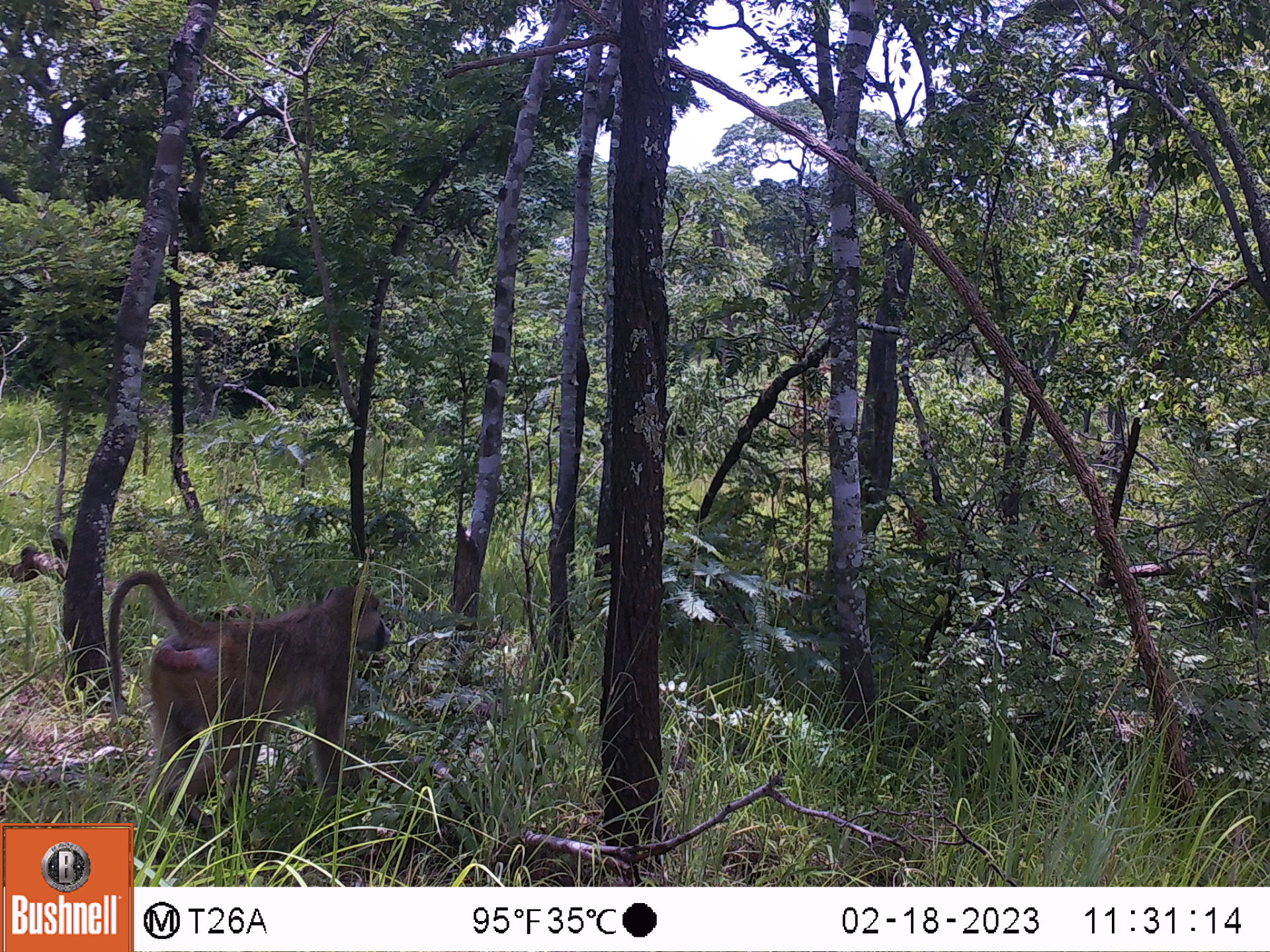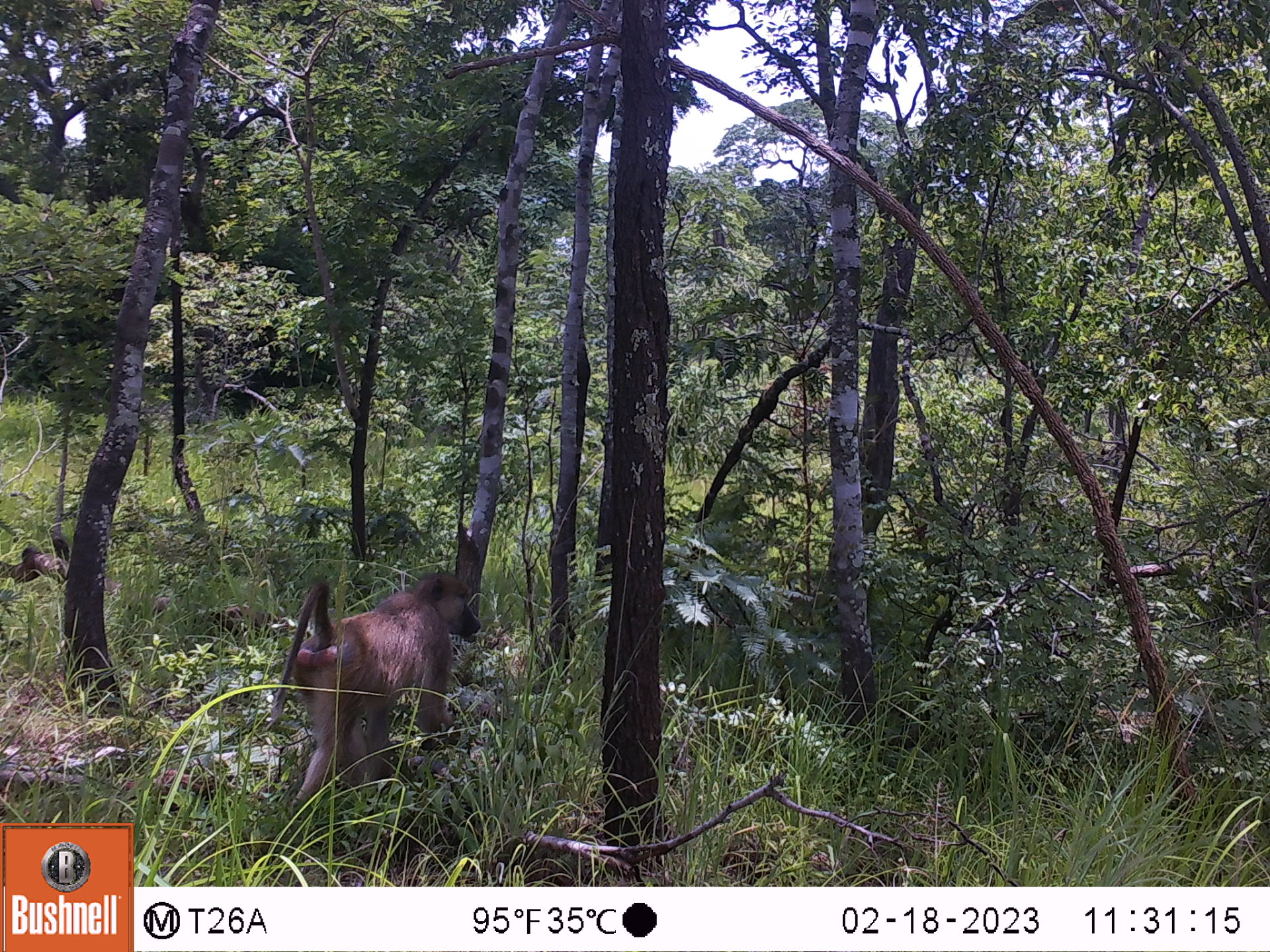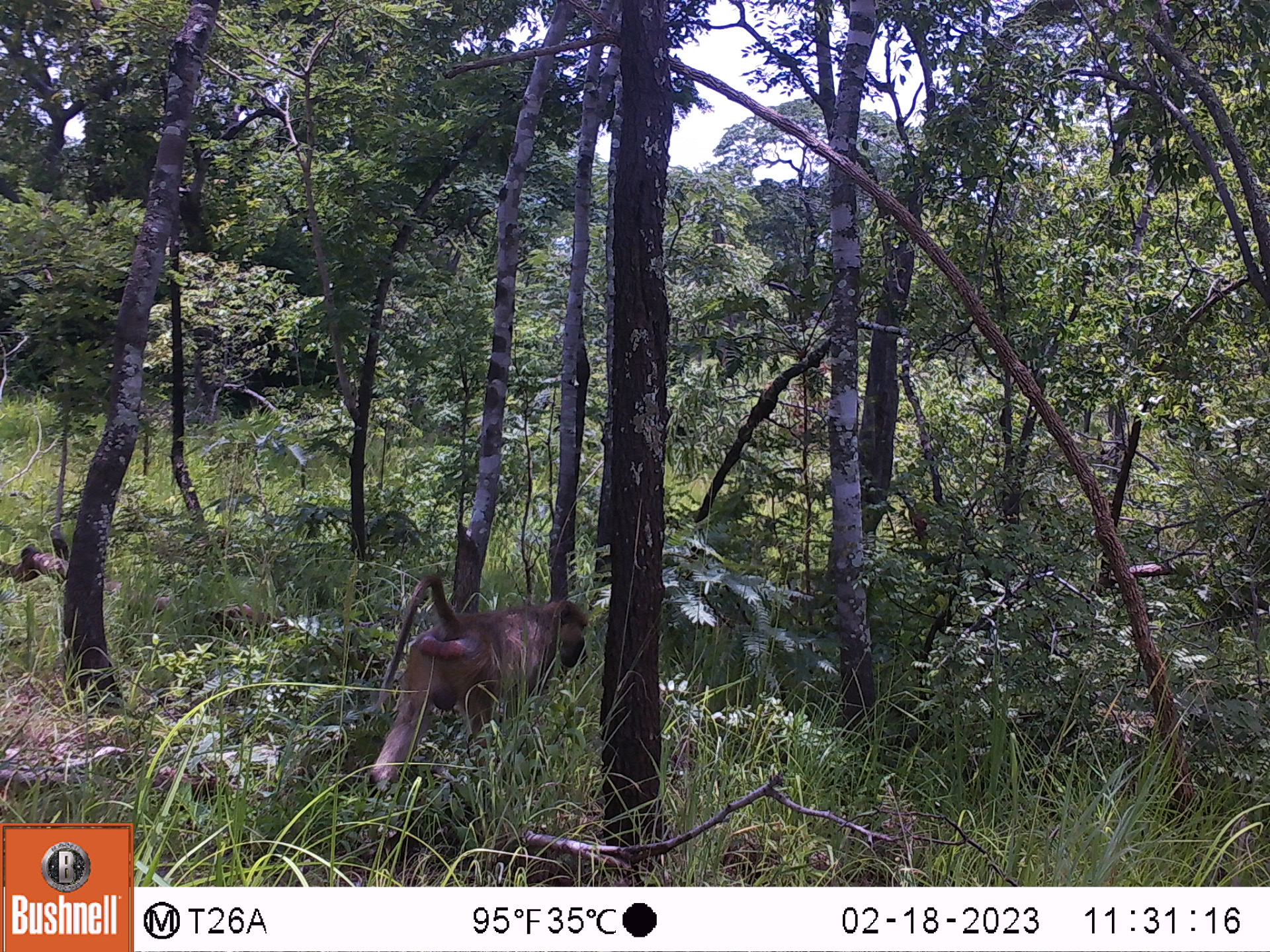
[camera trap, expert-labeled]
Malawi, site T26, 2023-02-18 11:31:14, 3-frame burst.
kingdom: Animalia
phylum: Chordata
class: Mammalia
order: Primates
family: Cercopithecidae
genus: Papio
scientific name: Papio cynocephalus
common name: yellow baboon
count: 1